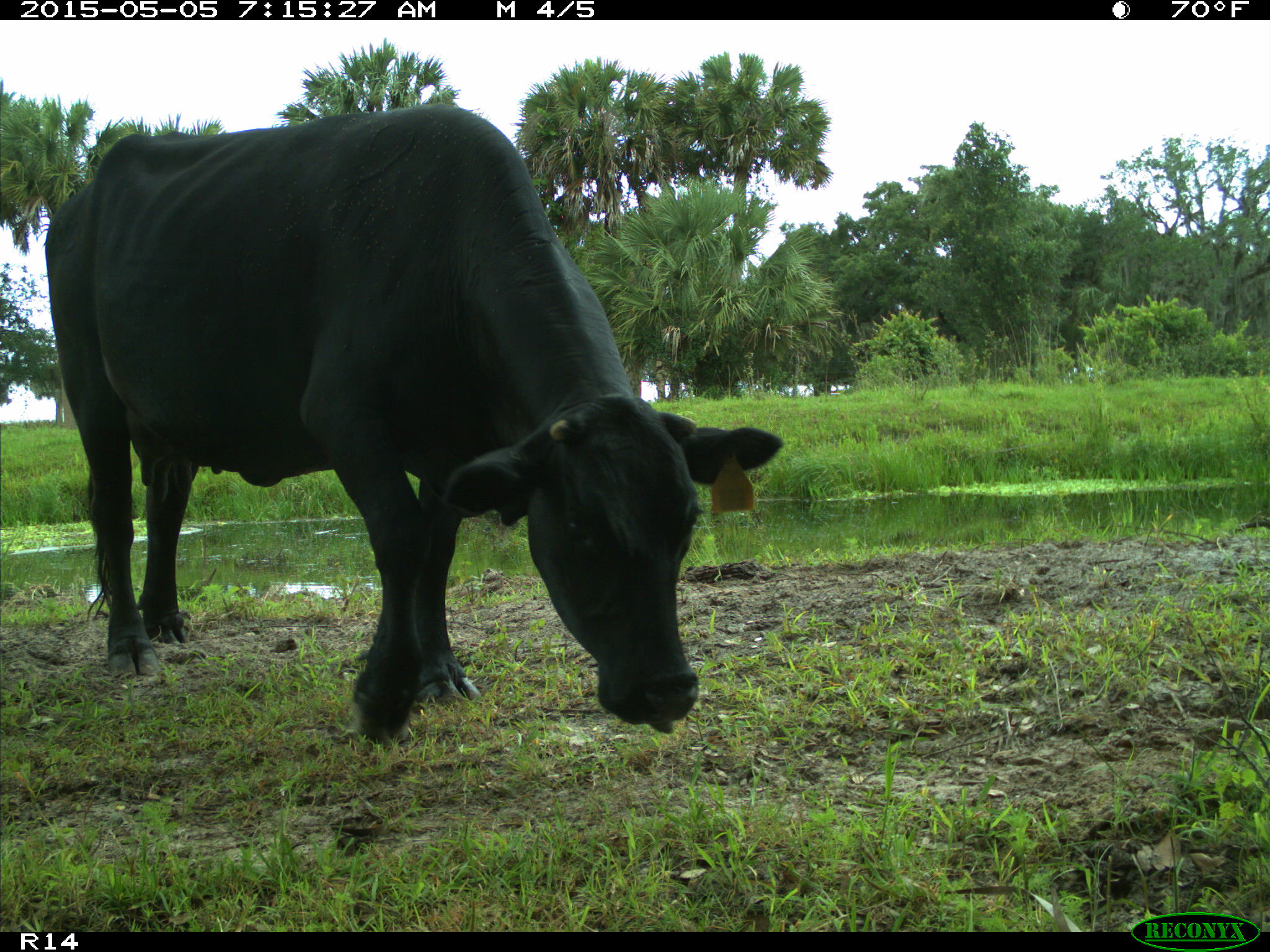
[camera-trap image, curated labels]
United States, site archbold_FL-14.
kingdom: Animalia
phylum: Chordata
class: Mammalia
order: Artiodactyla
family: Bovidae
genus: Bos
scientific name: Bos taurus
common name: domestic cow